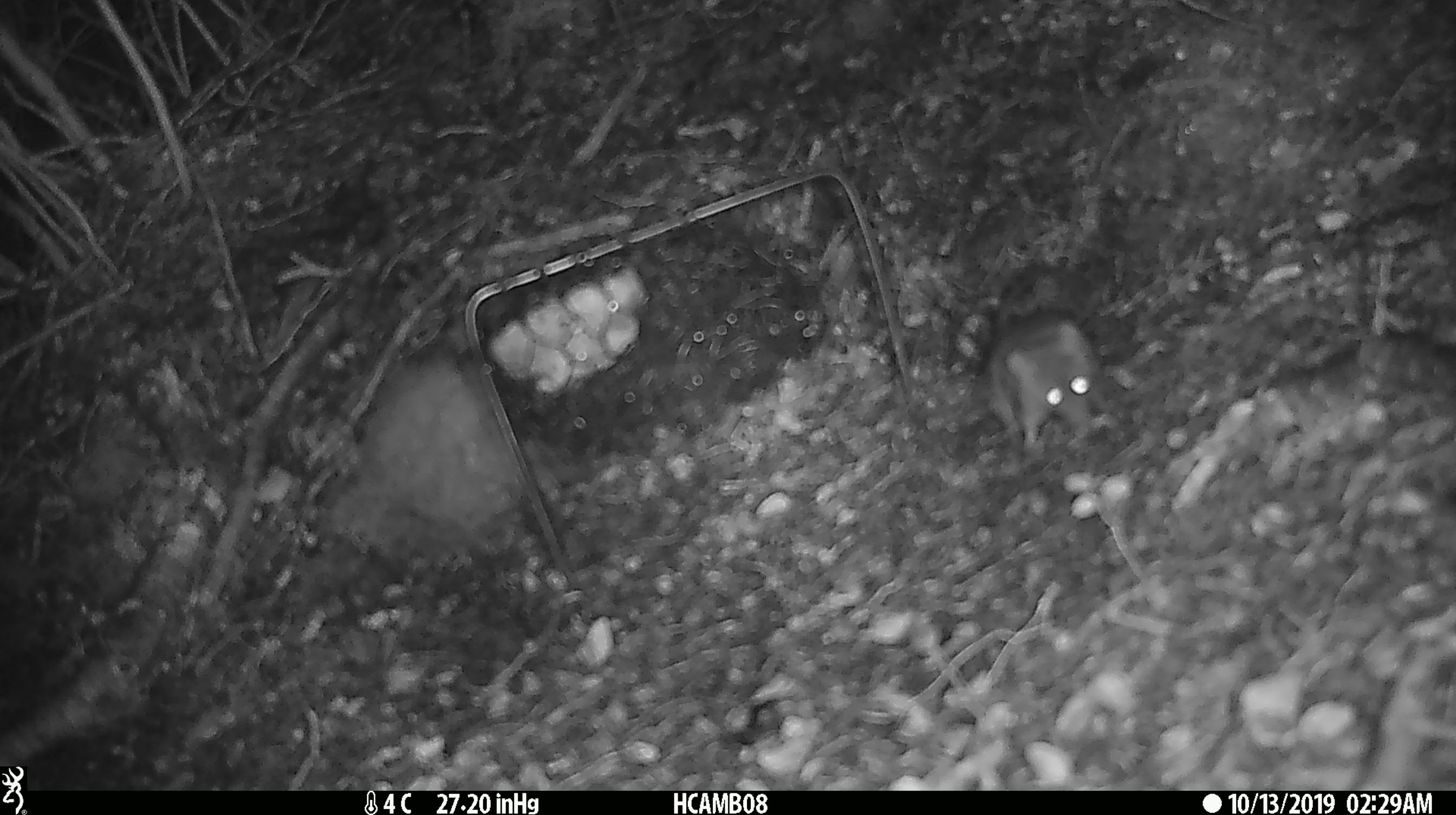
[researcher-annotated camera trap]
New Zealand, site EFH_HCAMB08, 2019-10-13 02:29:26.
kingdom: Animalia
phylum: Chordata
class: Mammalia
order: Rodentia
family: Muridae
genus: Mus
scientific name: Mus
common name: mouse